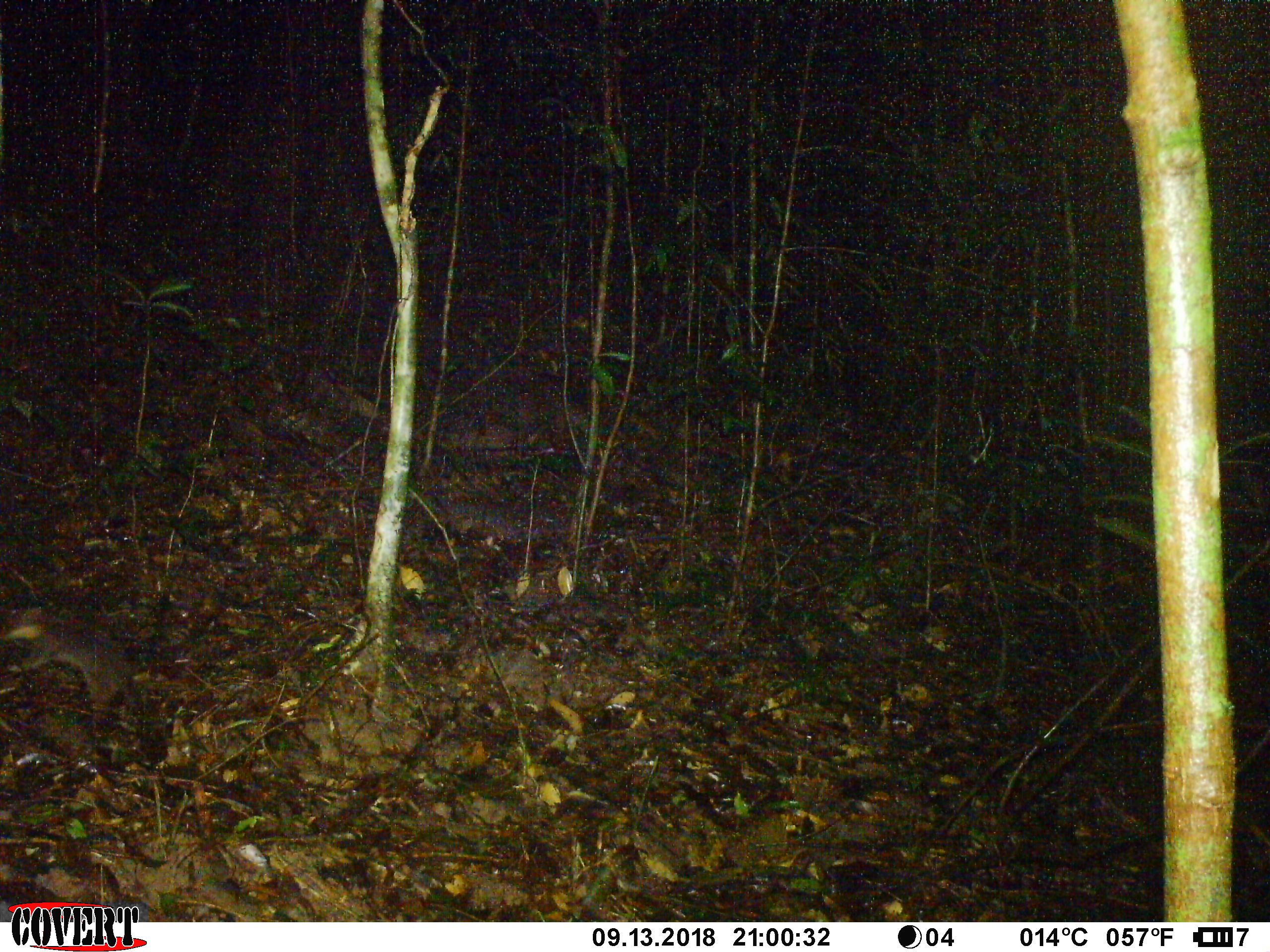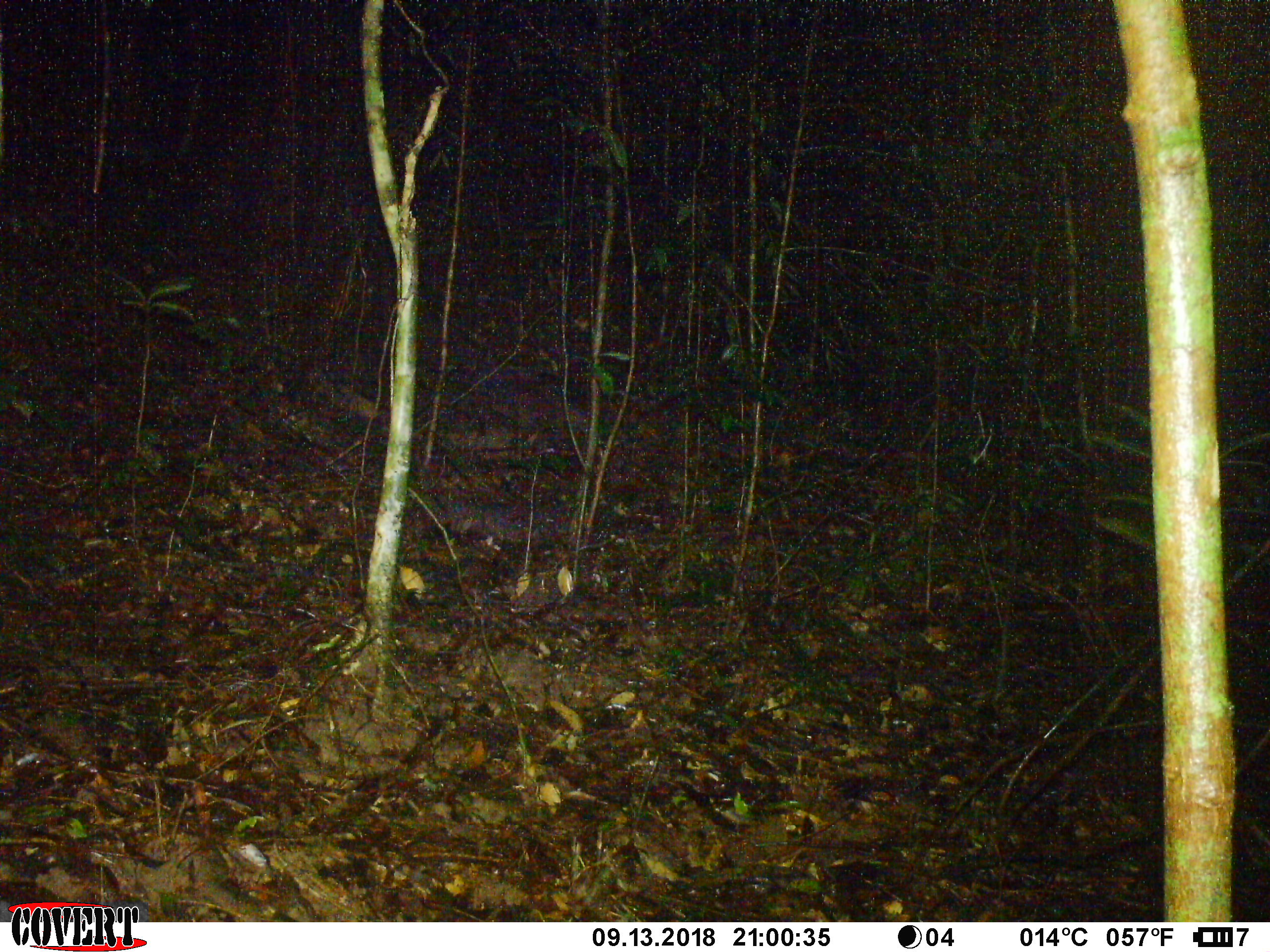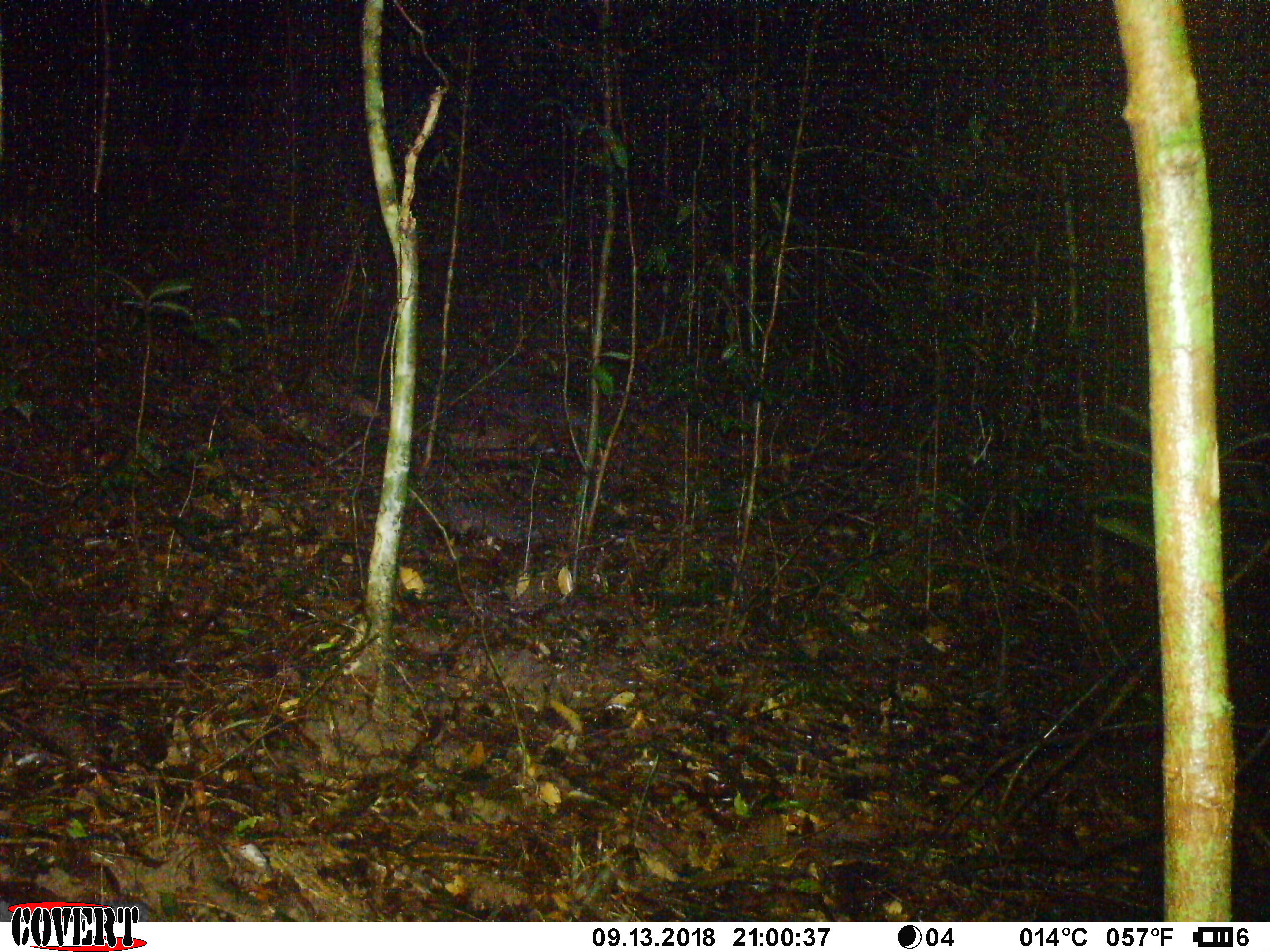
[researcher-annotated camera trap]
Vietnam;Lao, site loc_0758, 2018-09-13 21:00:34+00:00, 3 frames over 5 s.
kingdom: Animalia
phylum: Chordata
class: Mammalia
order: Carnivora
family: Mustelidae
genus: Melogale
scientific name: Melogale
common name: ferret badger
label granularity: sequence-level